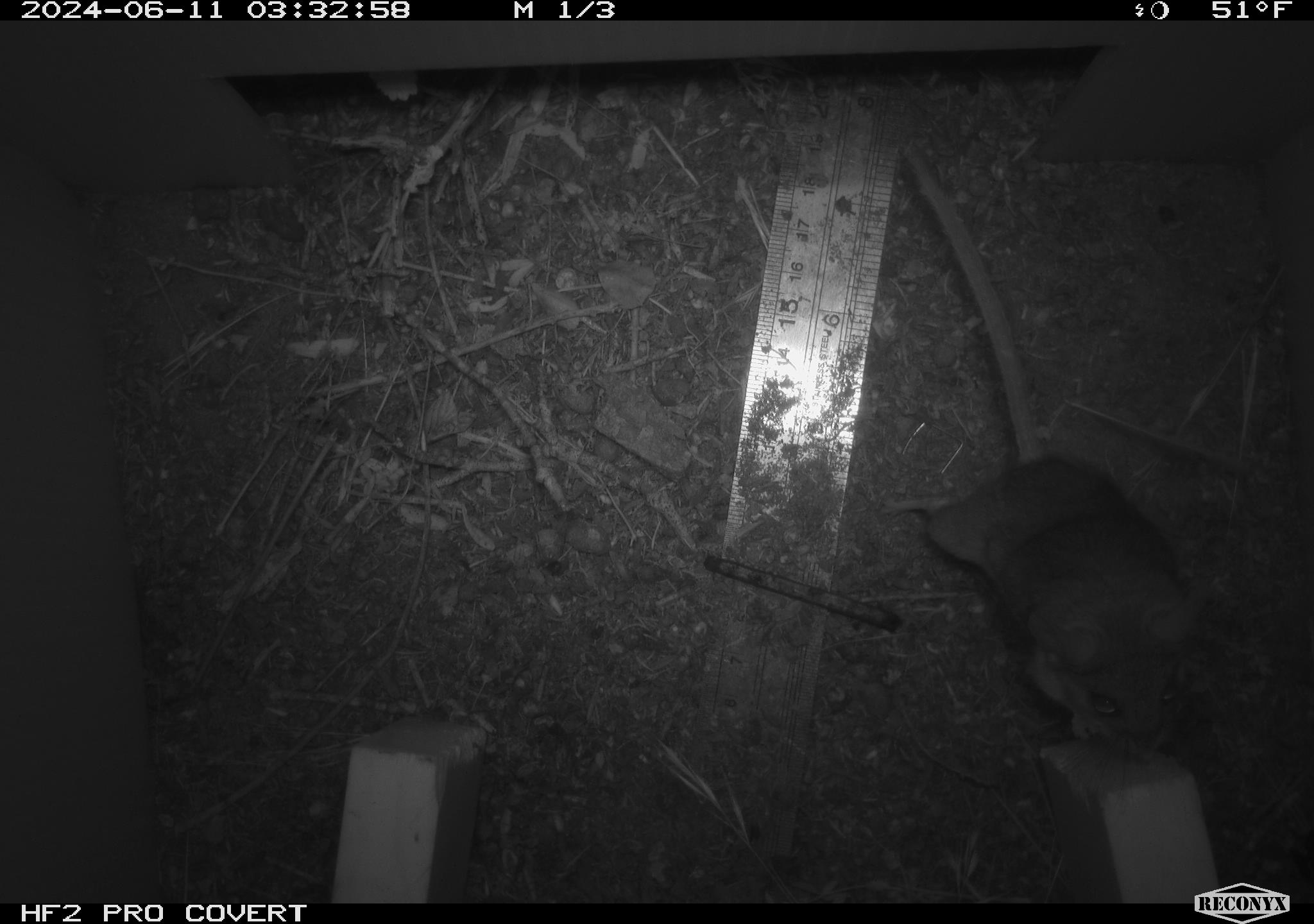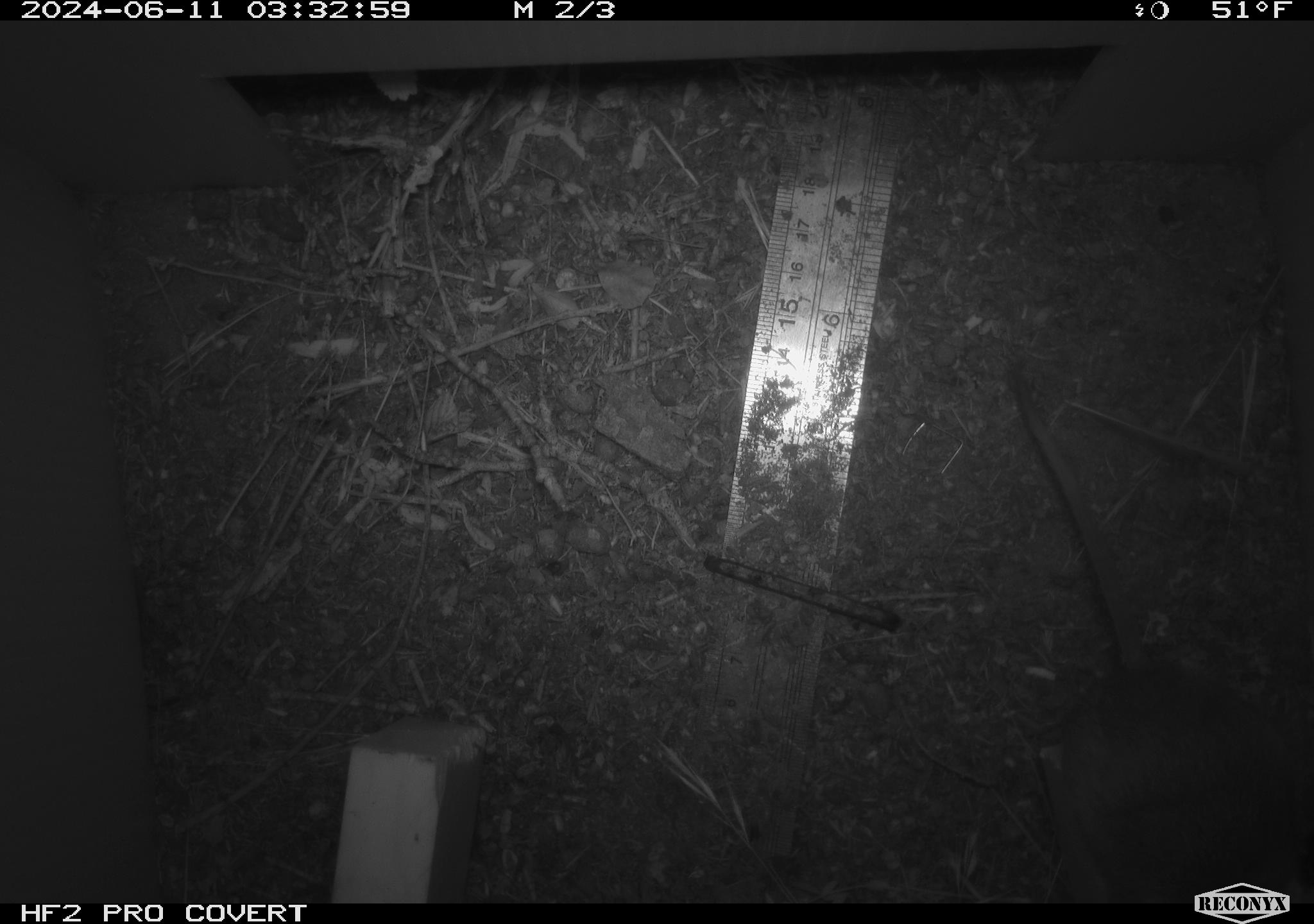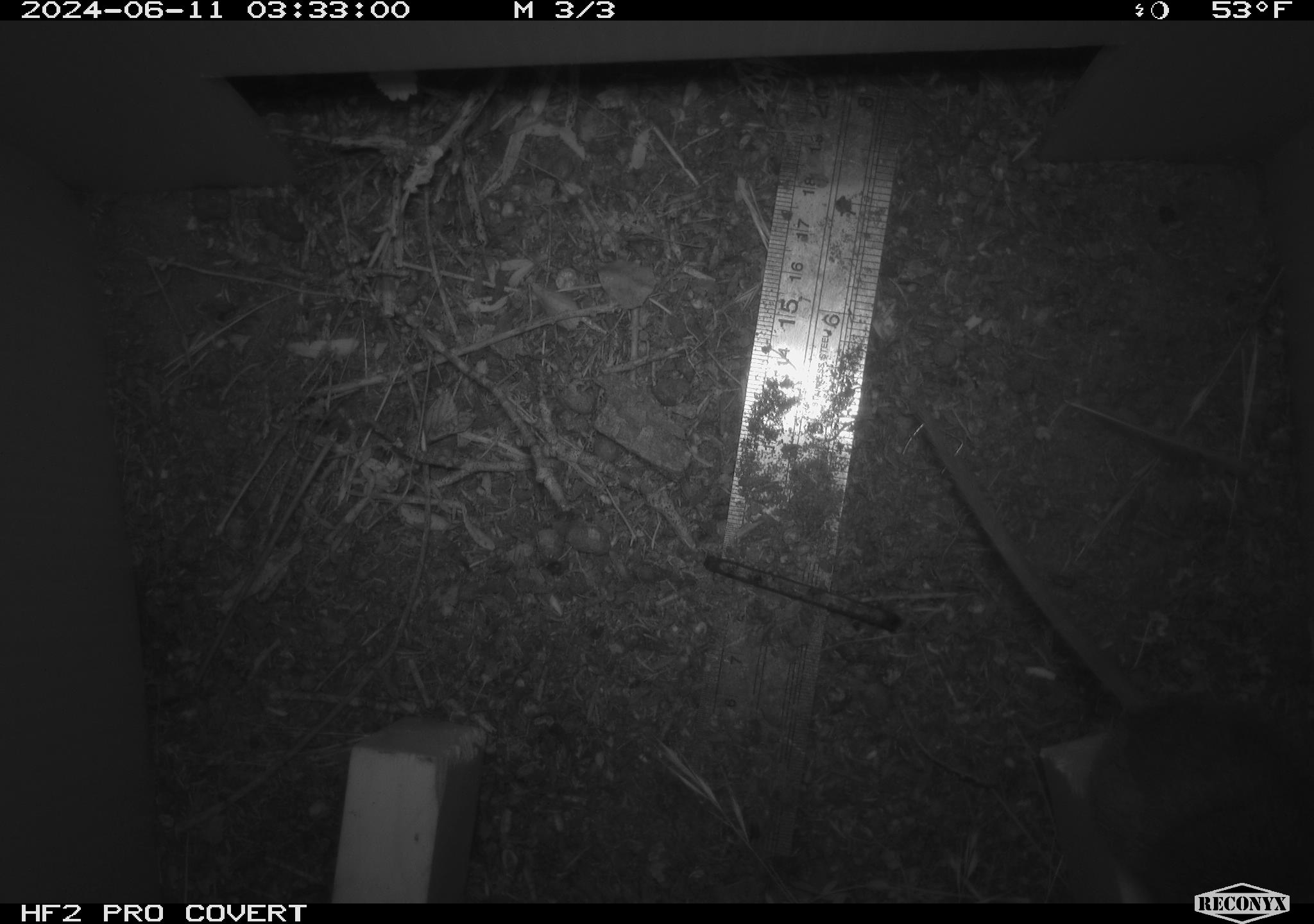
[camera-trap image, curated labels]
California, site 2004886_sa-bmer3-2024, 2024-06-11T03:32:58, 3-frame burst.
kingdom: Animalia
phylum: Chordata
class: Mammalia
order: Rodentia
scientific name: Rodentia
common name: mouse species